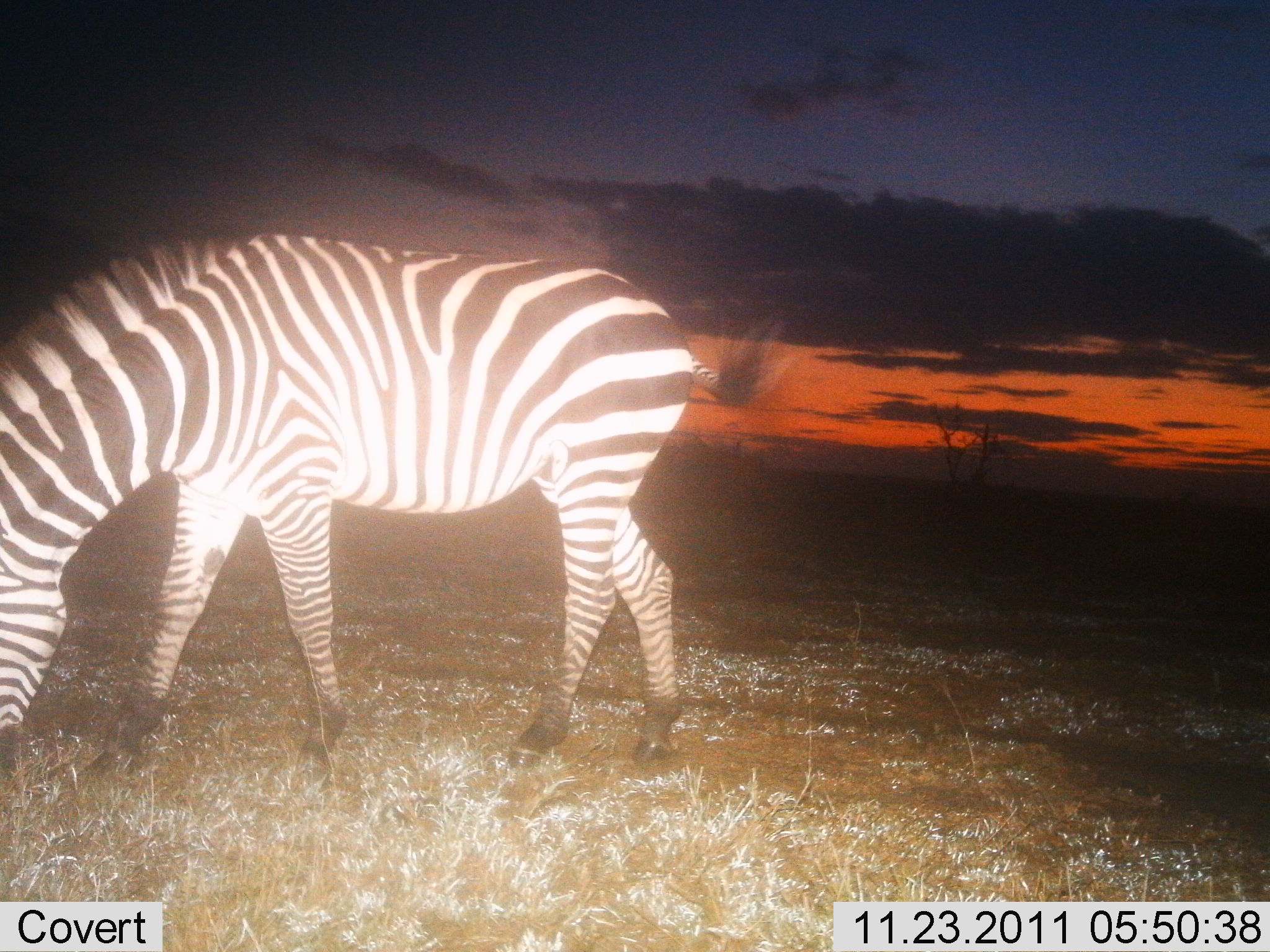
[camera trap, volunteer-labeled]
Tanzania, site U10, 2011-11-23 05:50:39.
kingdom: Animalia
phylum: Chordata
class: Mammalia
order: Perissodactyla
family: Equidae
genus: Equus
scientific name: Equus quagga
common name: plains zebra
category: zebra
Zebra (plains zebra) (Equus quagga), count 1. Behavior (volunteer vote fractions): standing 45%, resting 0%, moving 0%, interacting 0%. Young present (vote fraction): 0%. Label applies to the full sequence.